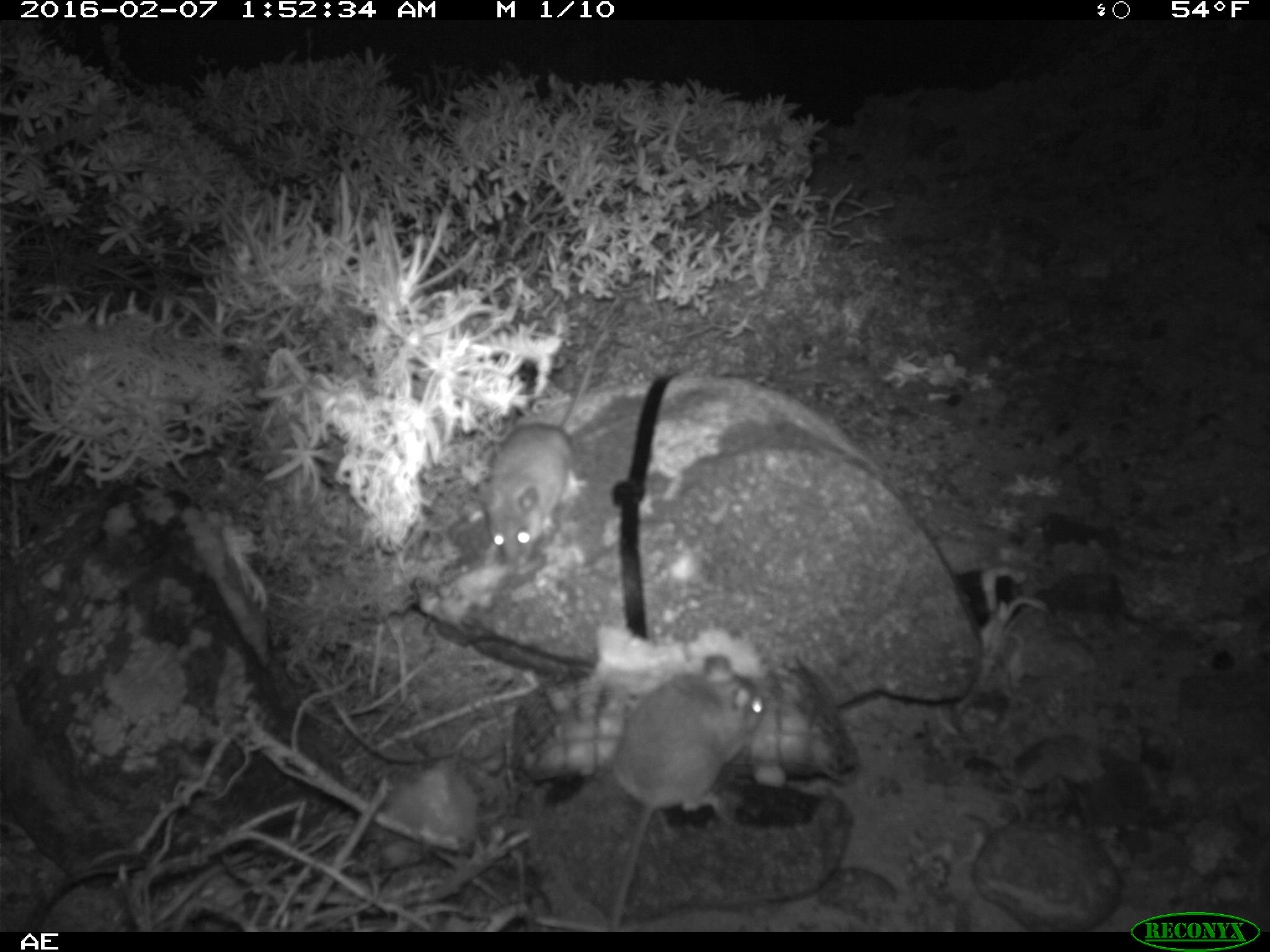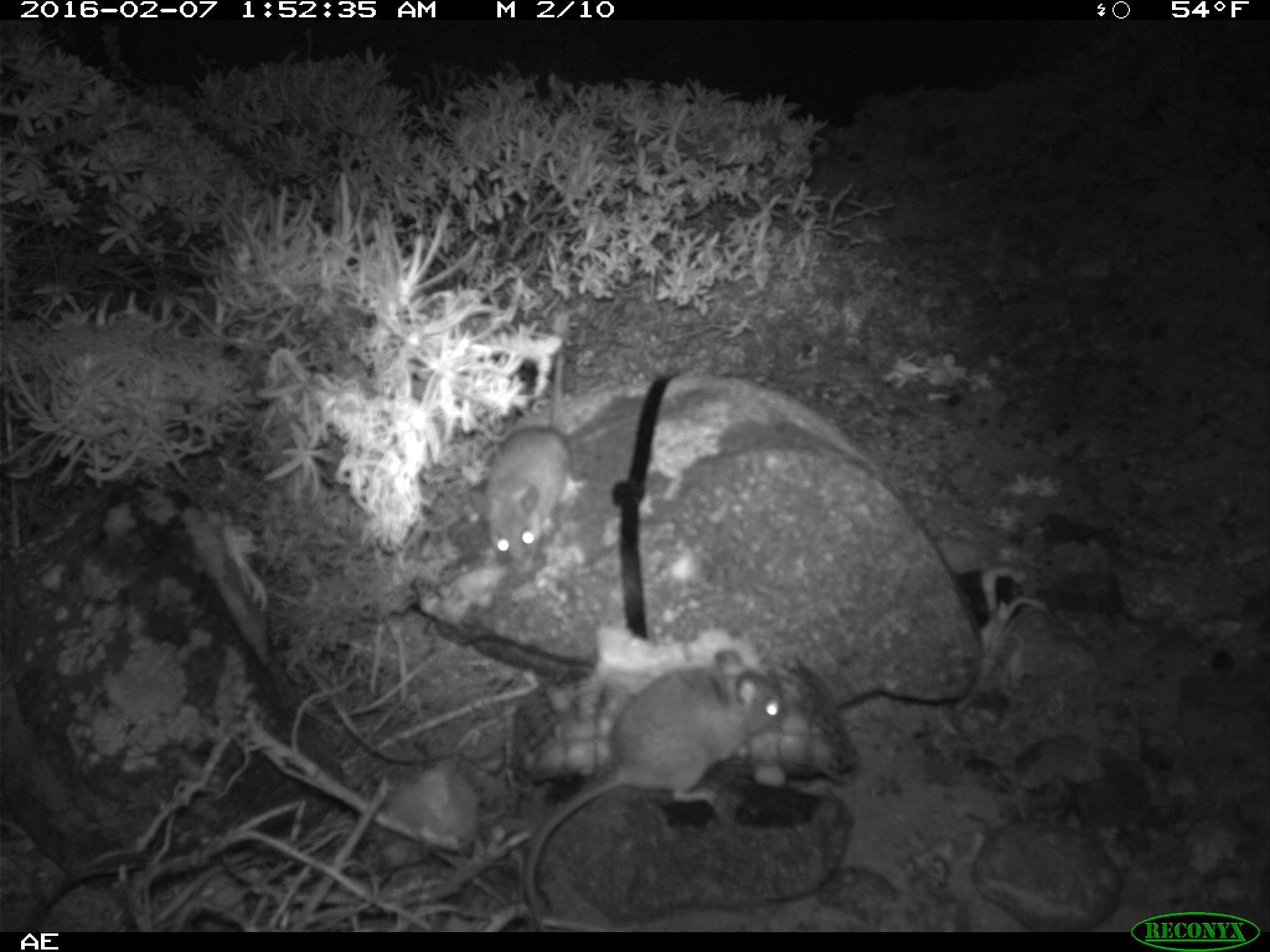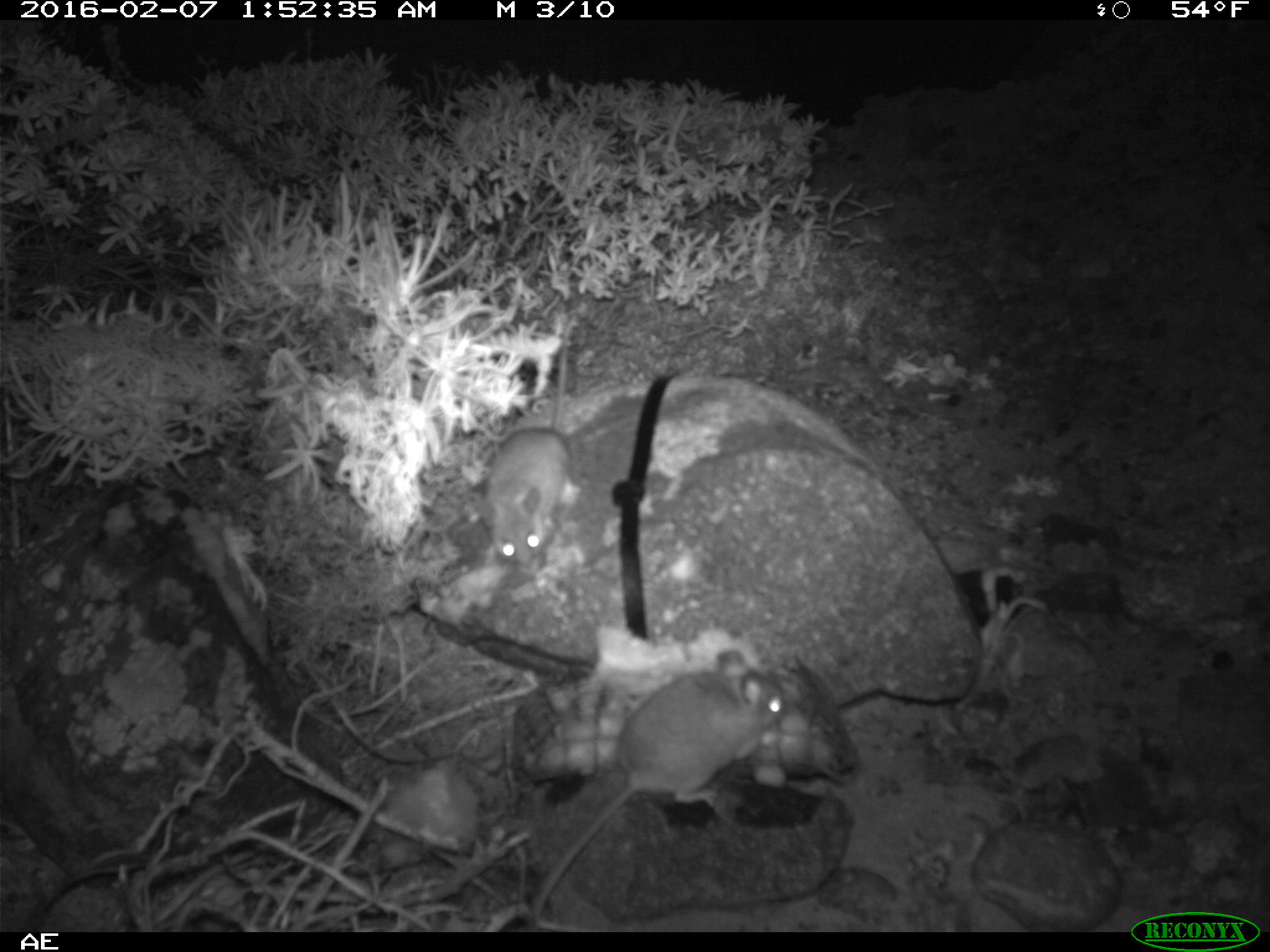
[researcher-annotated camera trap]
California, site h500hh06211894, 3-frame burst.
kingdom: Animalia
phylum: Chordata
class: Mammalia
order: Rodentia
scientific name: Rodentia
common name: rodent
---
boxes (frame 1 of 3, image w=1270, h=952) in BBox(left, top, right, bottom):
rodent: BBox(607, 652, 764, 932); BBox(484, 320, 611, 565)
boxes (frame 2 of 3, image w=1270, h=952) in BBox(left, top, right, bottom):
rodent: BBox(520, 648, 787, 931); BBox(470, 353, 573, 570)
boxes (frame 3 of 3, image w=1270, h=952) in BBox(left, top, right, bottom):
rodent: BBox(528, 645, 798, 929); BBox(468, 320, 582, 567)